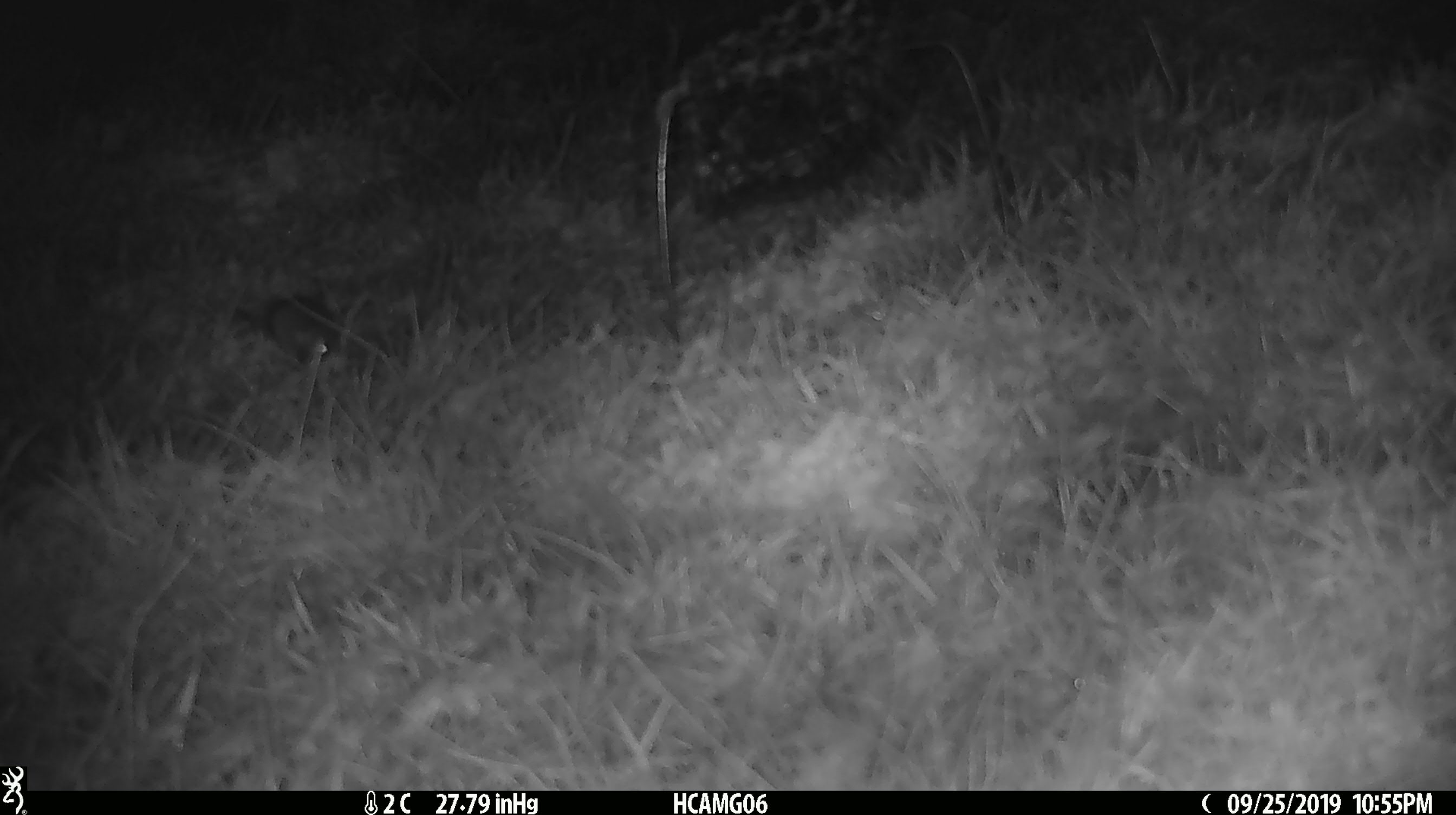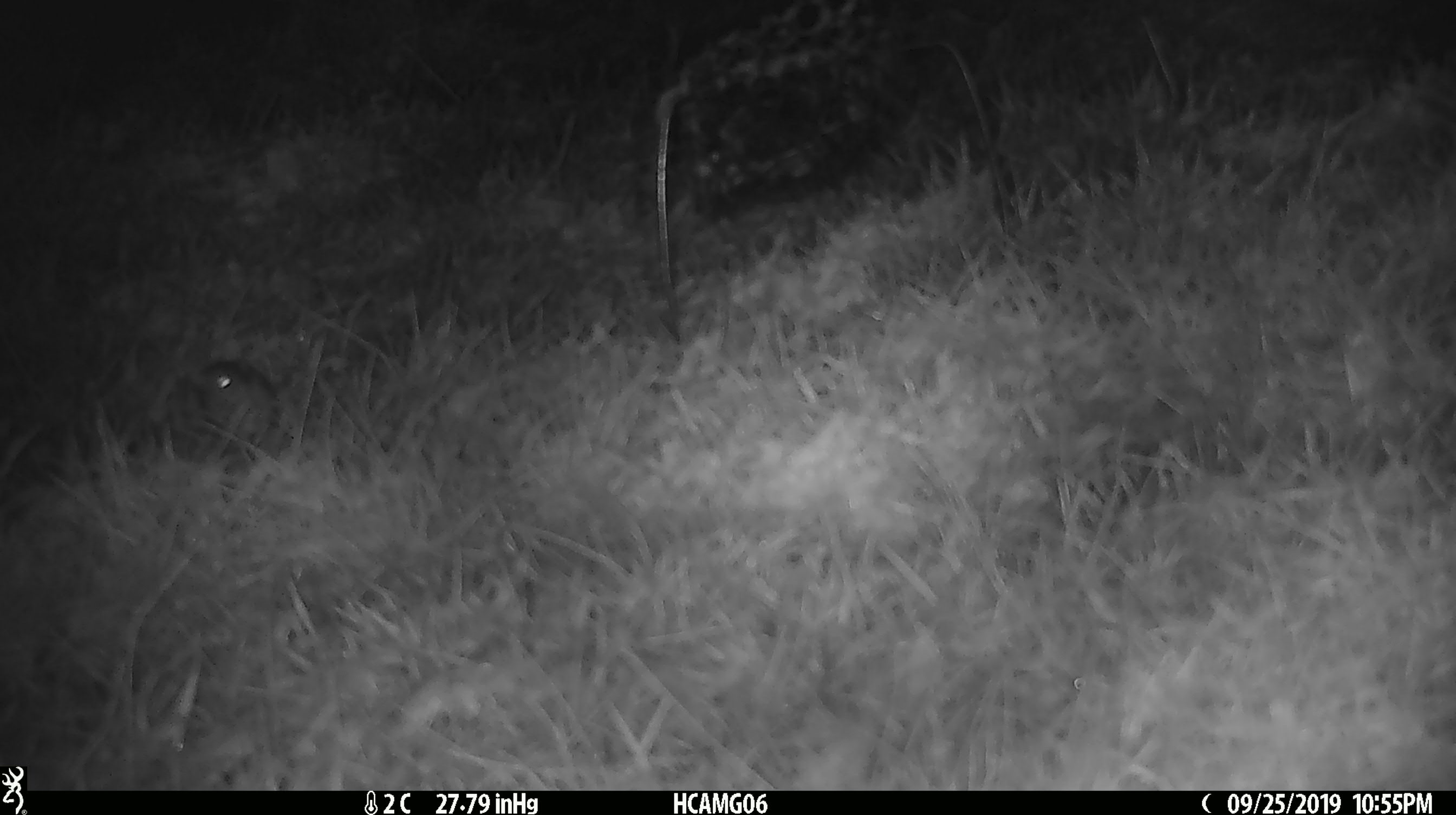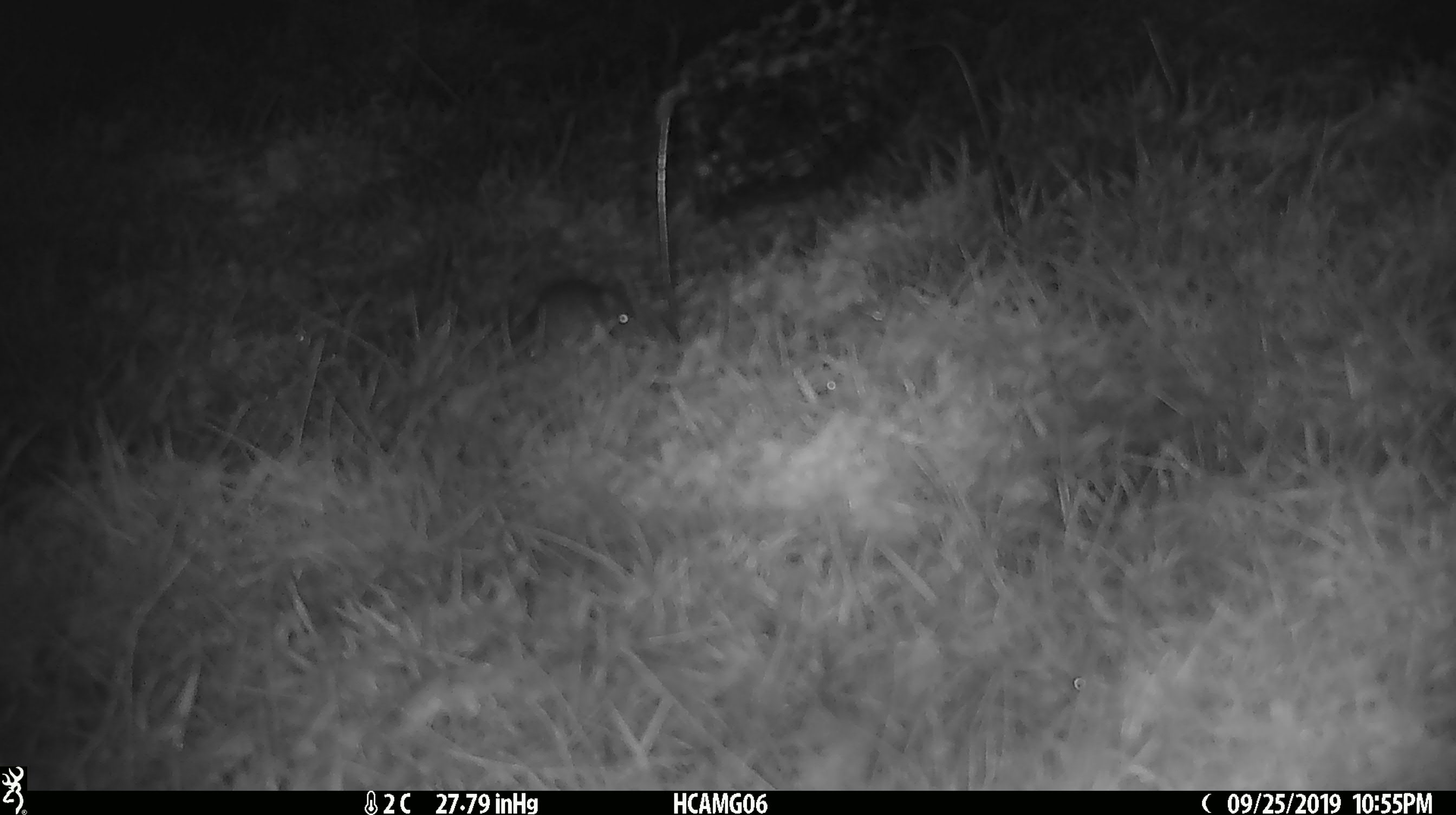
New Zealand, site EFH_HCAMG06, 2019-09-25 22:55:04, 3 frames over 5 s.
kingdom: Animalia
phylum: Chordata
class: Mammalia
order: Rodentia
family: Muridae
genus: Mus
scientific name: Mus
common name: mouse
Mouse (Mus).